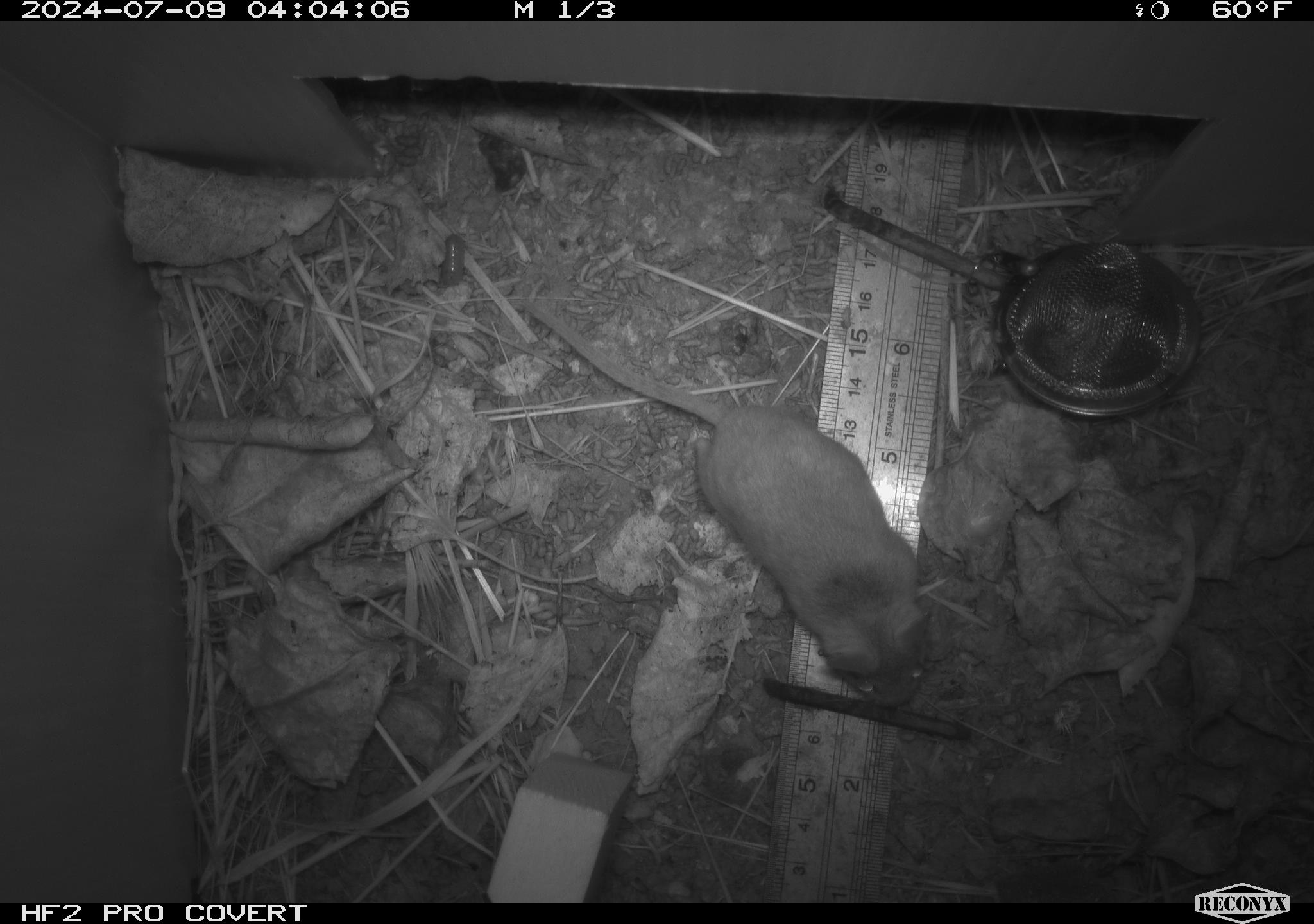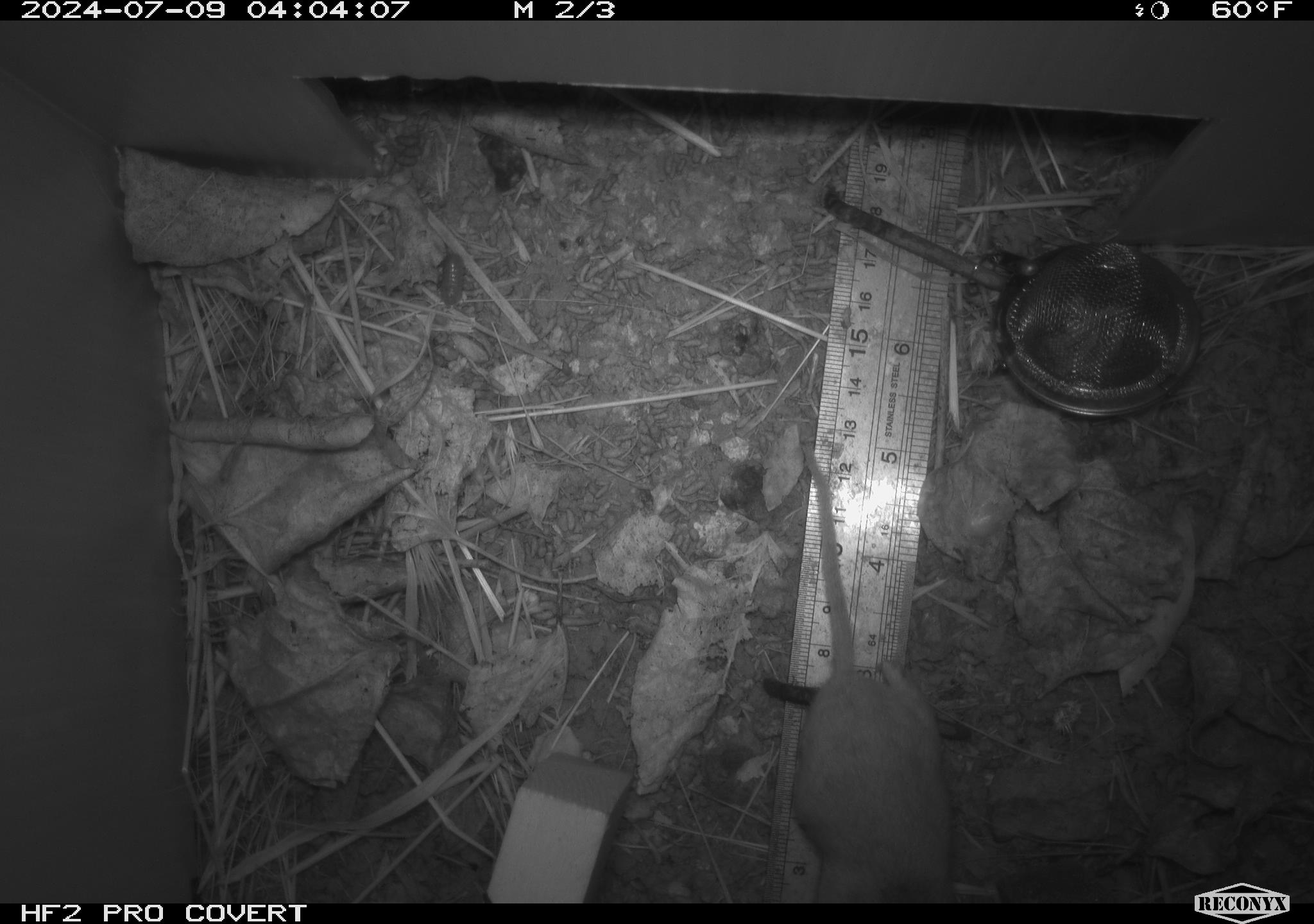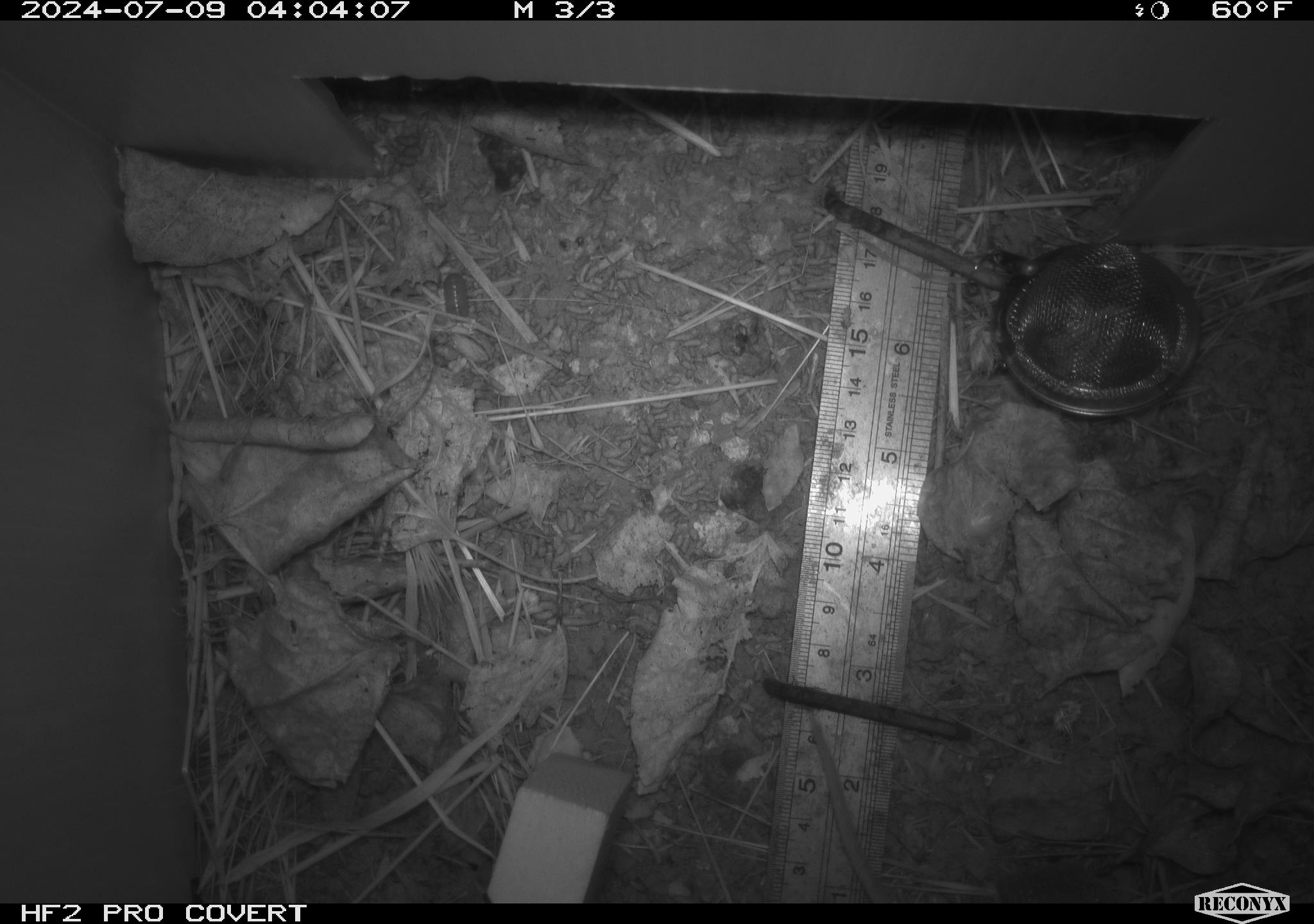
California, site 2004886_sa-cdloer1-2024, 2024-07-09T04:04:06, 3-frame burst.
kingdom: Animalia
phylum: Chordata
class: Mammalia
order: Rodentia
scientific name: Rodentia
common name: mouse species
Mouse species (Rodentia).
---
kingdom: Animalia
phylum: Arthropoda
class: Malacostraca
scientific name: Malacostraca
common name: amphipods, crabs, isopods, krill, lobsters and shrimps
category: malacostracan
Malacostracan (amphipods, crabs, isopods, krill, lobsters and shrimps) (Malacostraca).